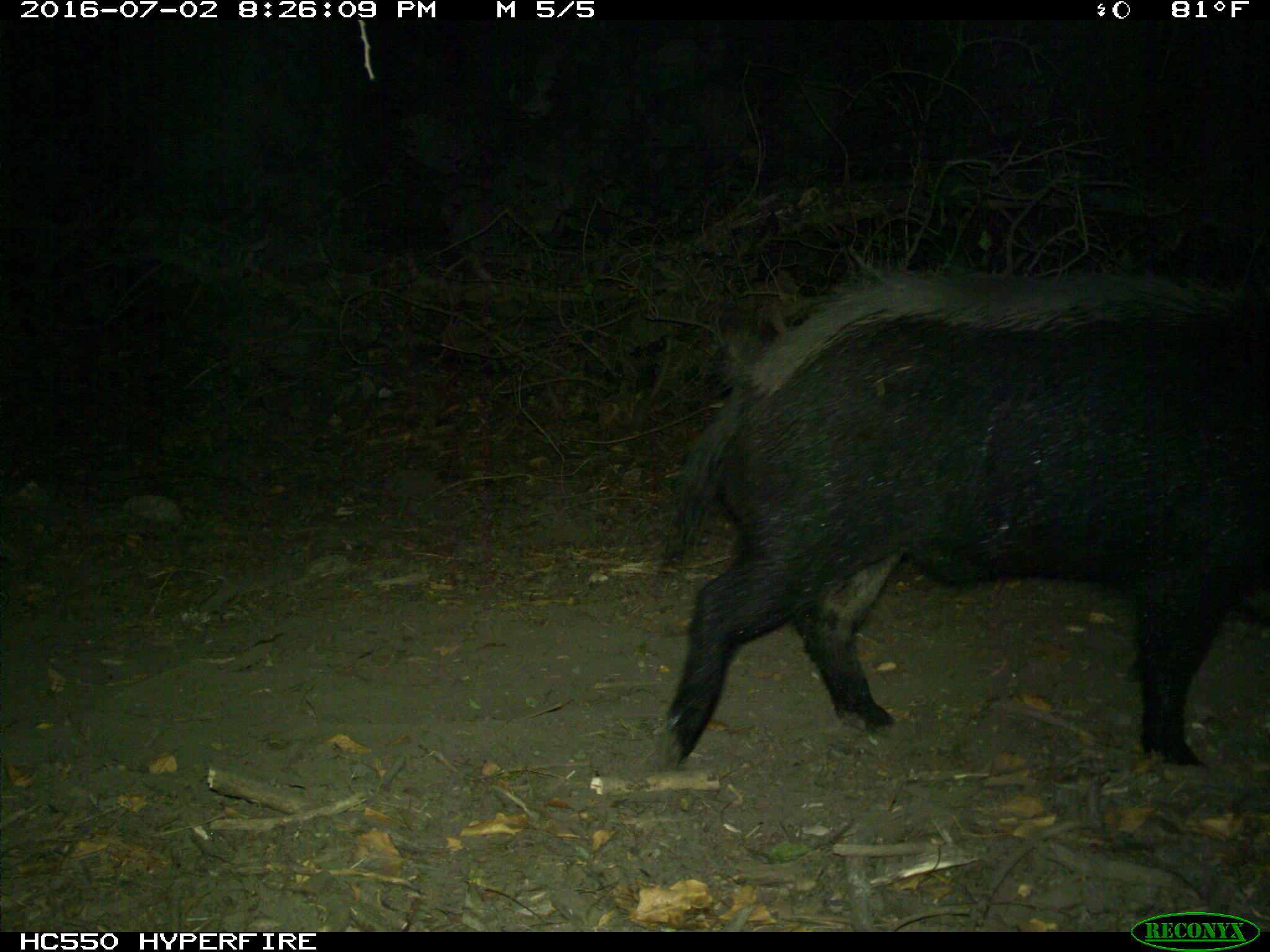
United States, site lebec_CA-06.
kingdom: Animalia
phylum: Chordata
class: Mammalia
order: Artiodactyla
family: Suidae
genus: Sus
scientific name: Sus scrofa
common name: wild boar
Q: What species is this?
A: Sus scrofa (wild boar).